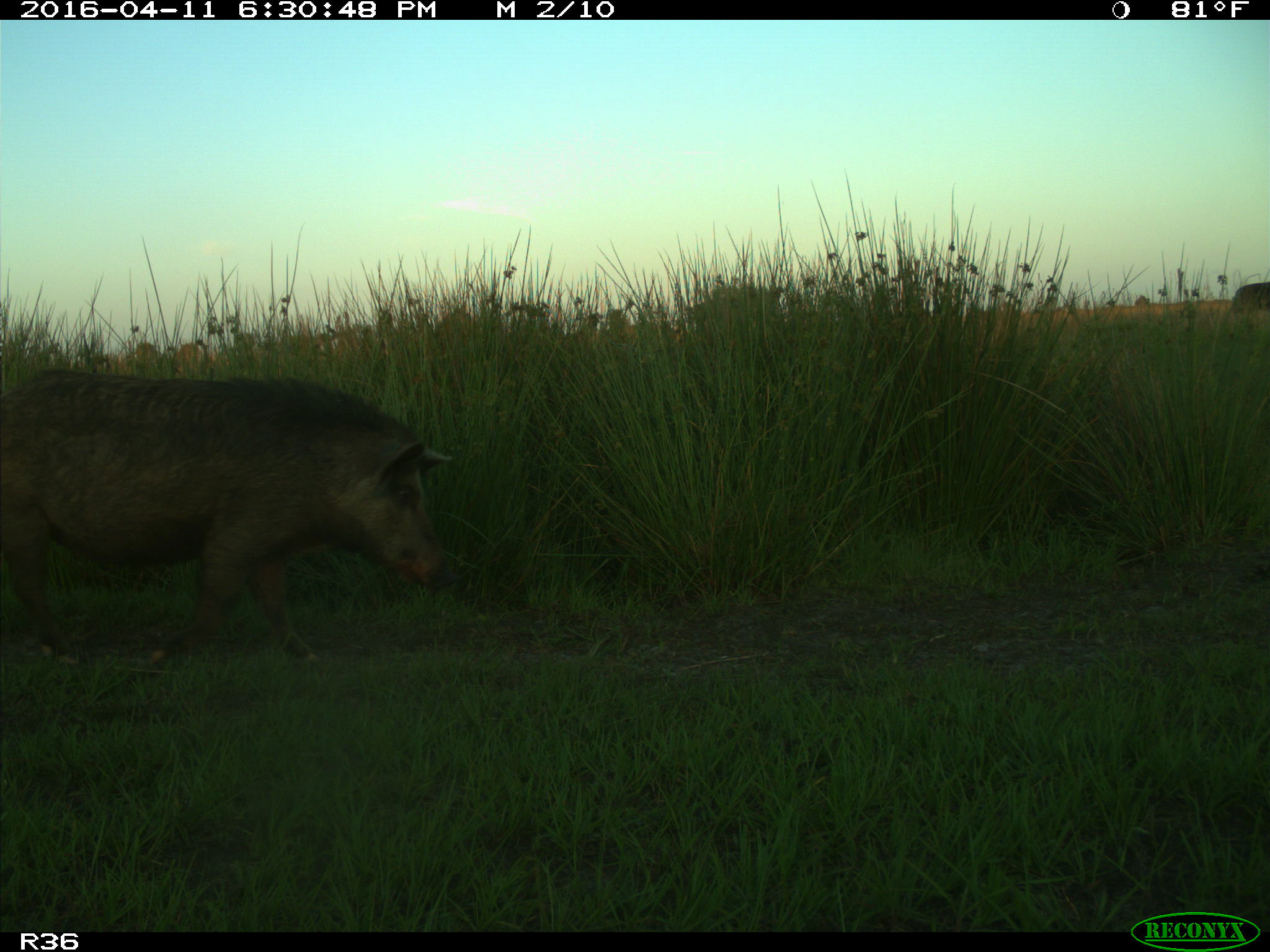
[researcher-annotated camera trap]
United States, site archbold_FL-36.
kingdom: Animalia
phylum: Chordata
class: Mammalia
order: Artiodactyla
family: Suidae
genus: Sus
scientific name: Sus scrofa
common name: wild boar